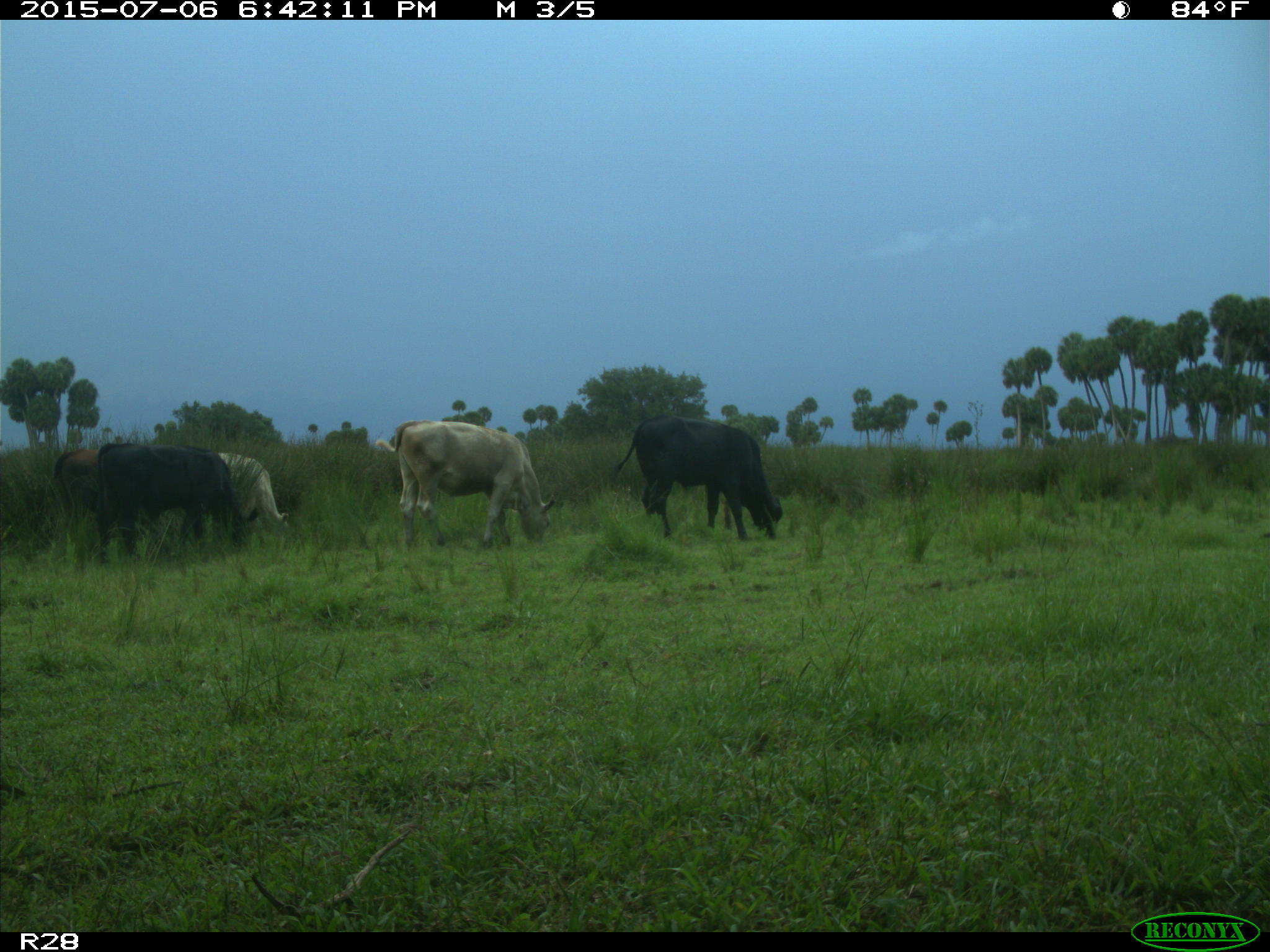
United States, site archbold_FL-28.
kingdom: Animalia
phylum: Chordata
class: Mammalia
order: Artiodactyla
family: Bovidae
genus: Bos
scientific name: Bos taurus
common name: domestic cow